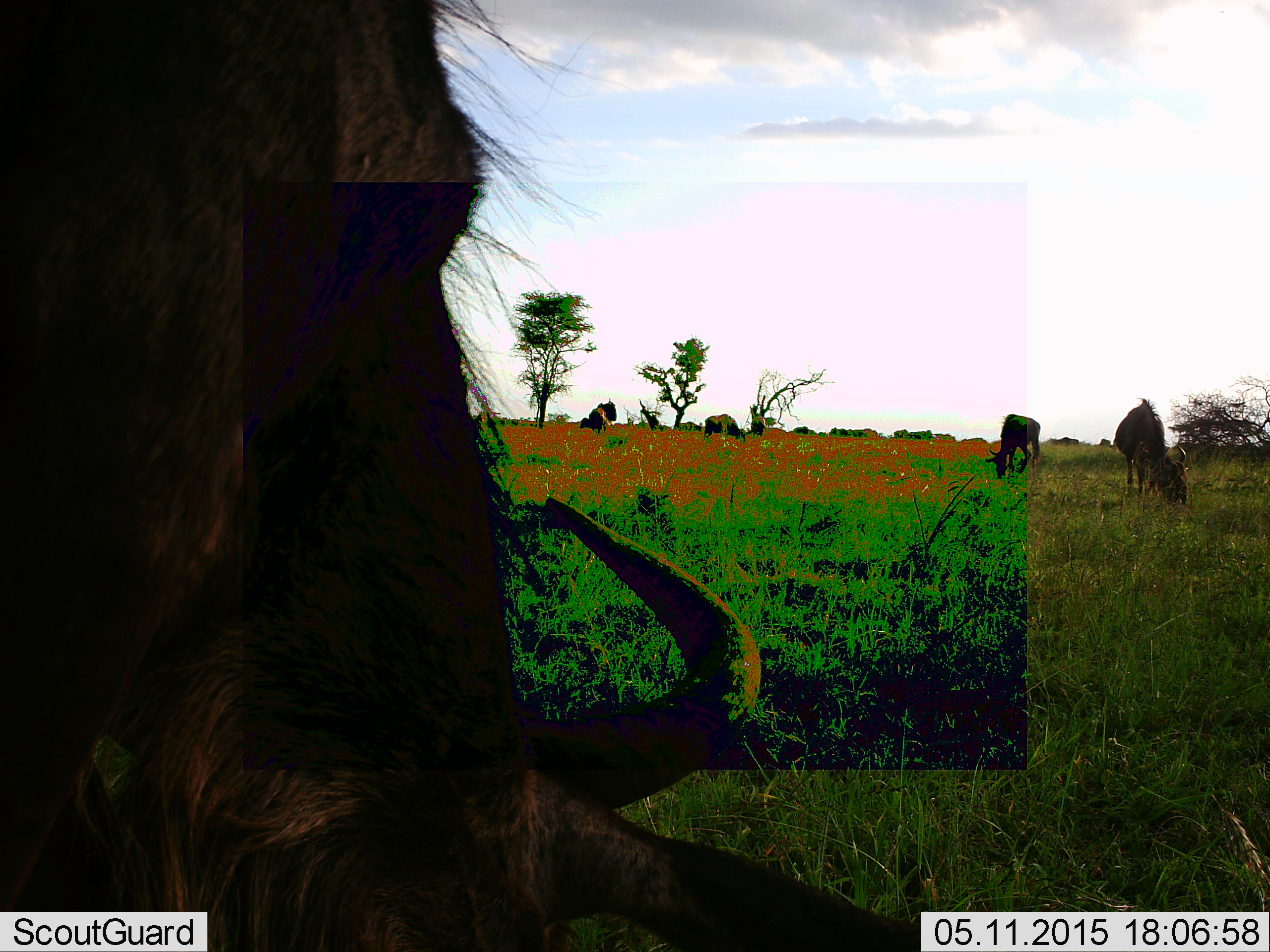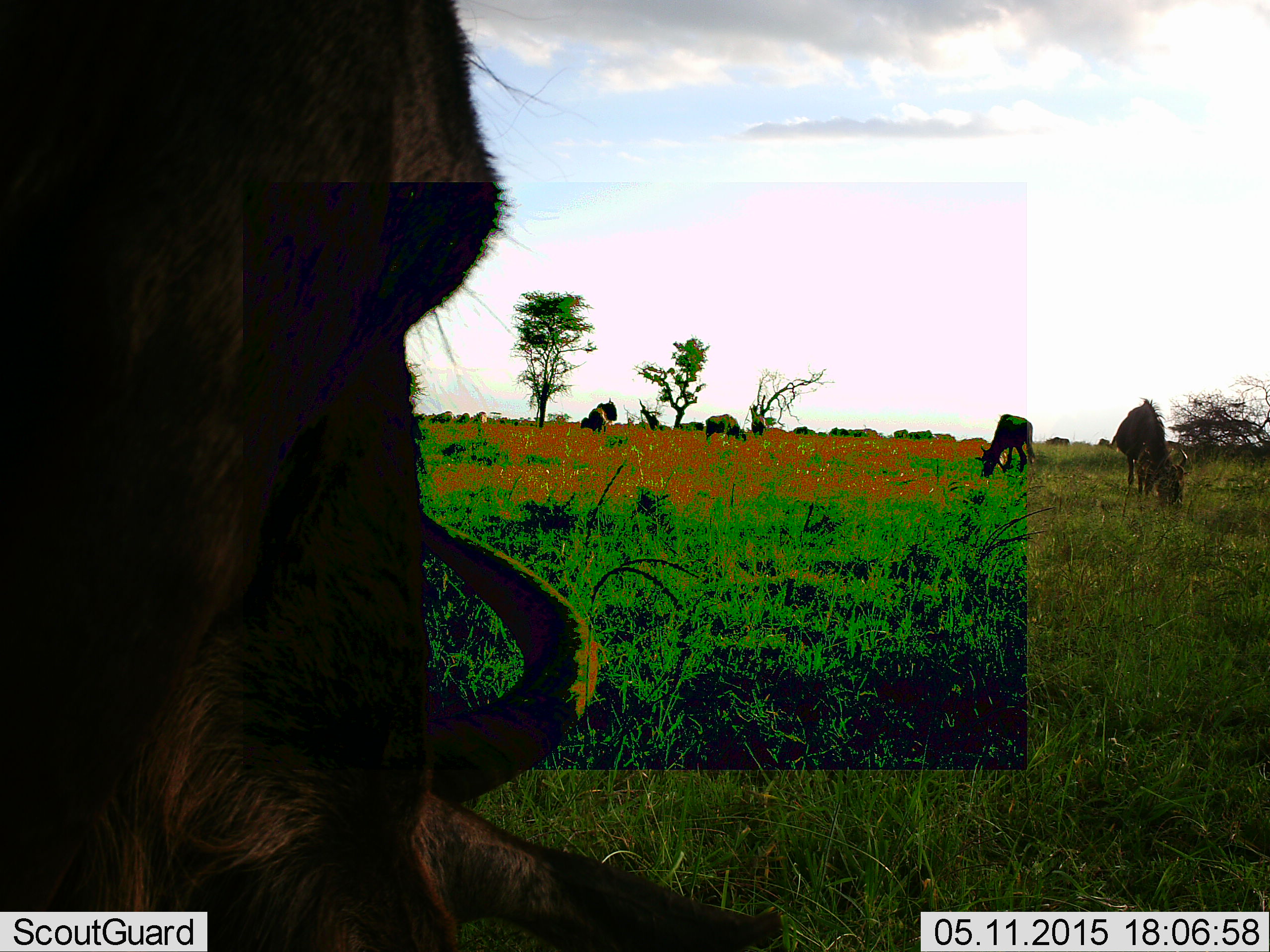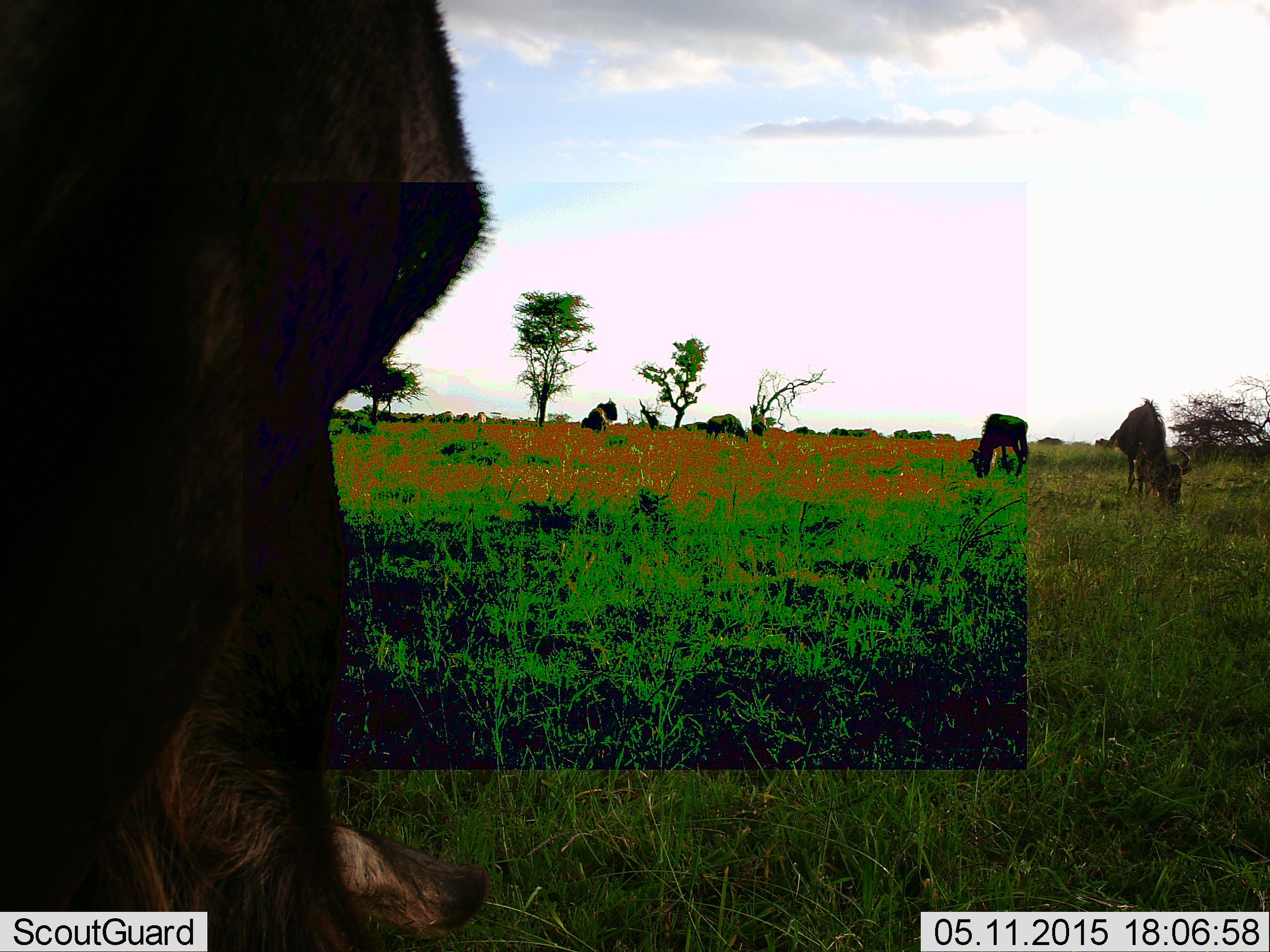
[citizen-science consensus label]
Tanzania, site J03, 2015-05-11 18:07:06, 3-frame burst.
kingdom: Animalia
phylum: Chordata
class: Mammalia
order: Artiodactyla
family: Bovidae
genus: Connochaetes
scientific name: Connochaetes taurinus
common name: blue wildebeest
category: wildebeest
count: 11-50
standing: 30%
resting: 10%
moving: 30%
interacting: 0%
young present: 0%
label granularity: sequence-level